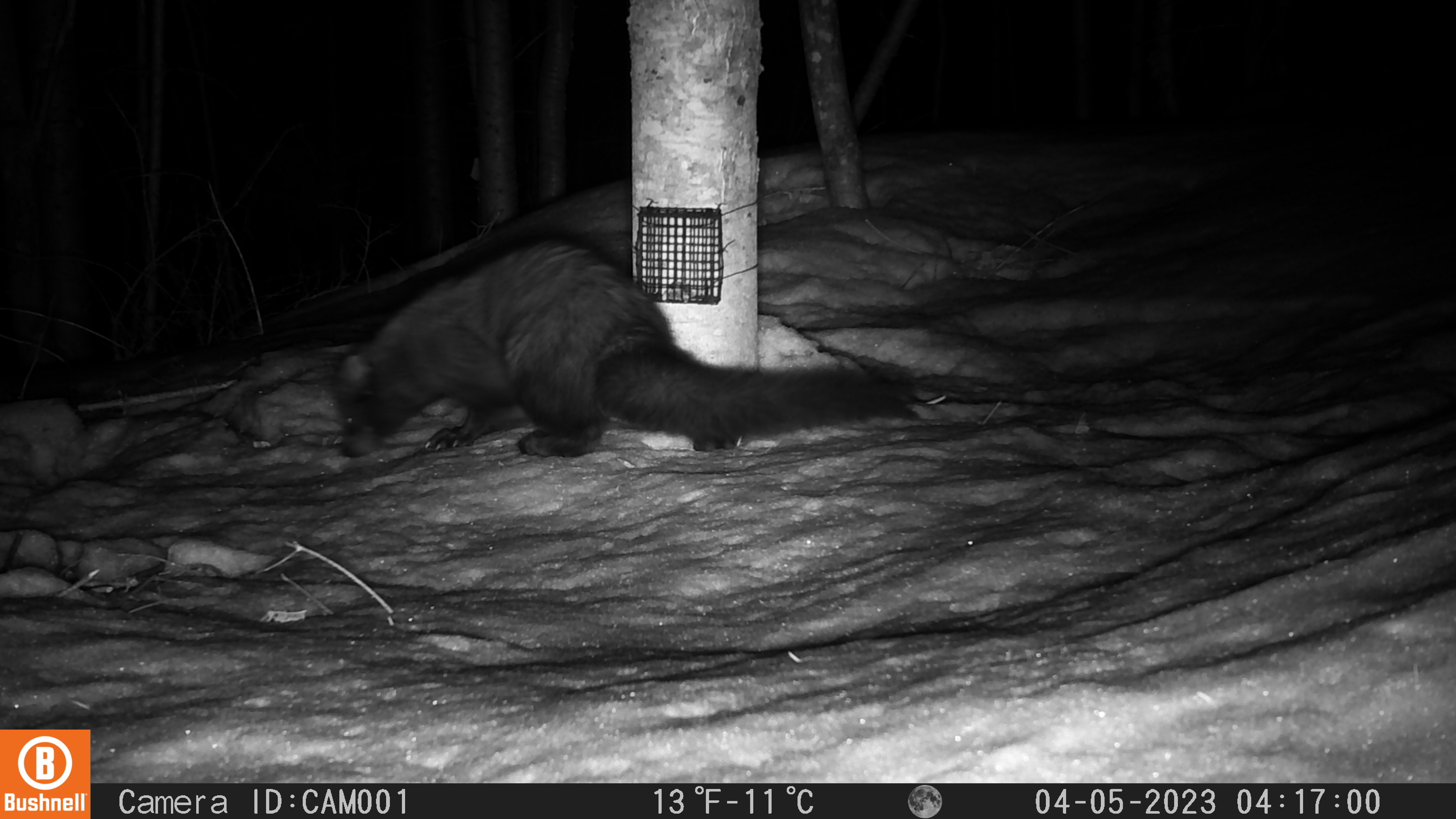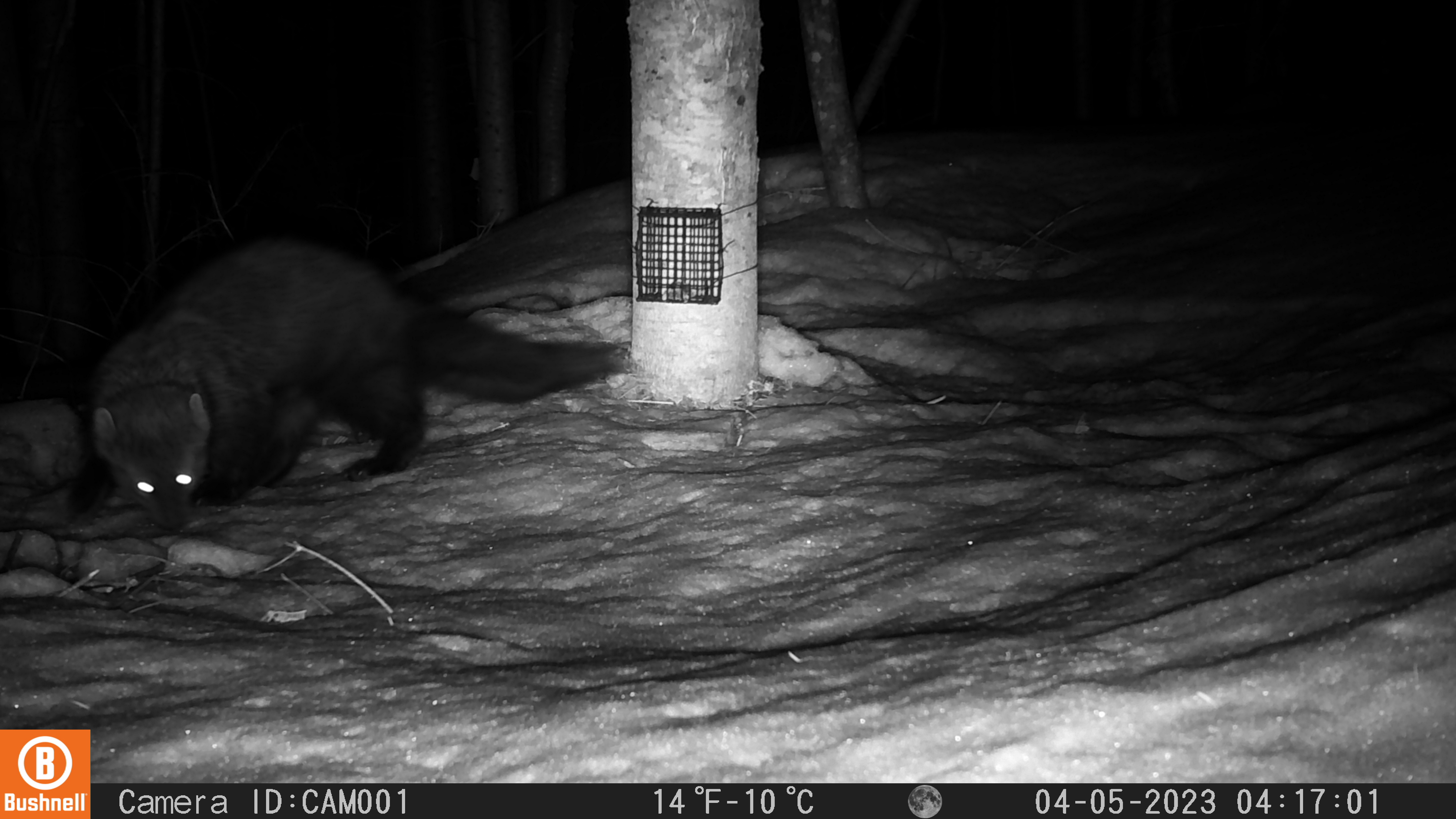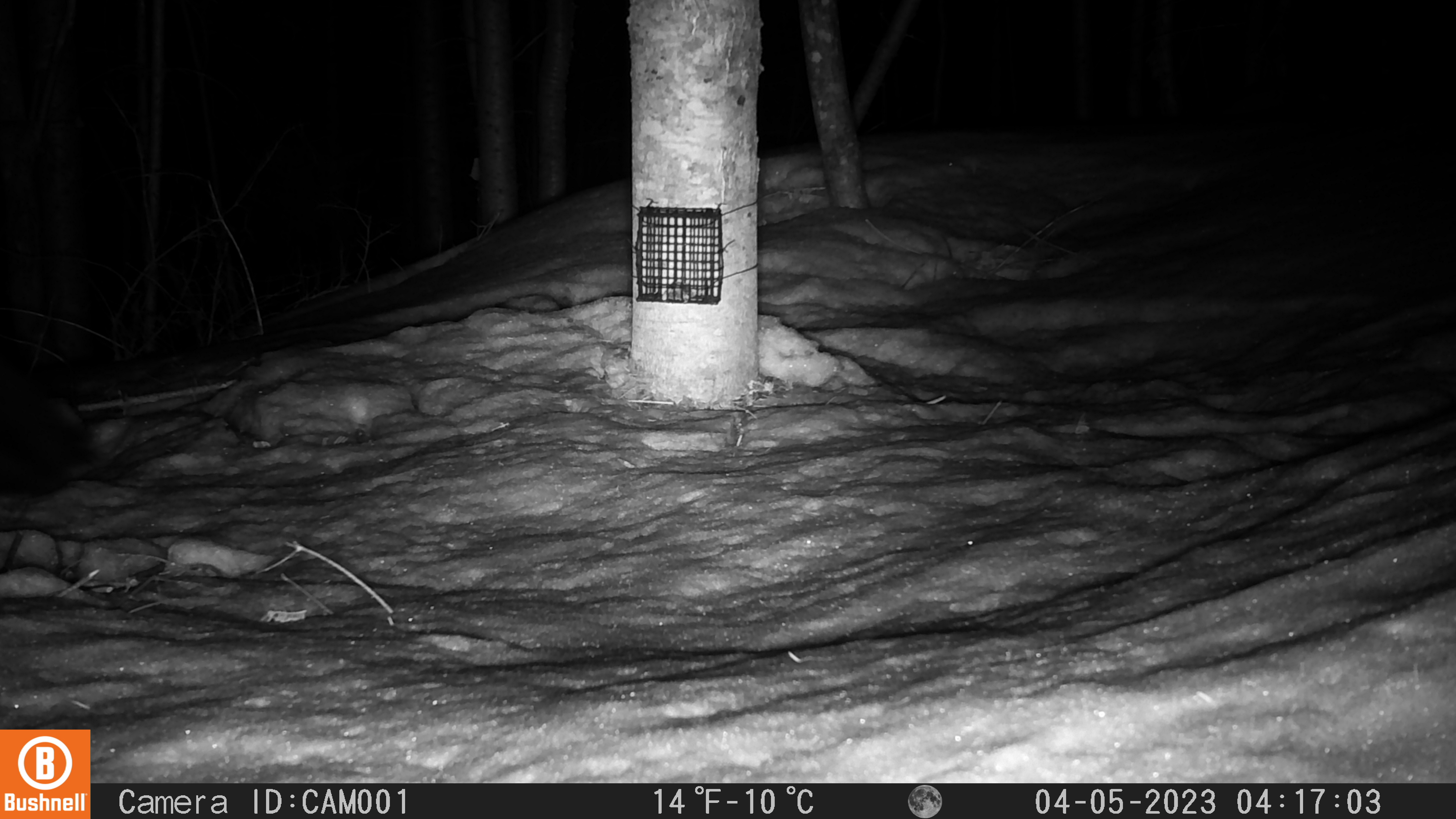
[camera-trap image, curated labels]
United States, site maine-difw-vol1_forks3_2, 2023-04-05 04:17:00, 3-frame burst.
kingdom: Animalia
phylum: Chordata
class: Mammalia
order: Carnivora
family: Mustelidae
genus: Pekania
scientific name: Pekania pennanti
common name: fisher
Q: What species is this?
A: Fisher (Pekania pennanti).